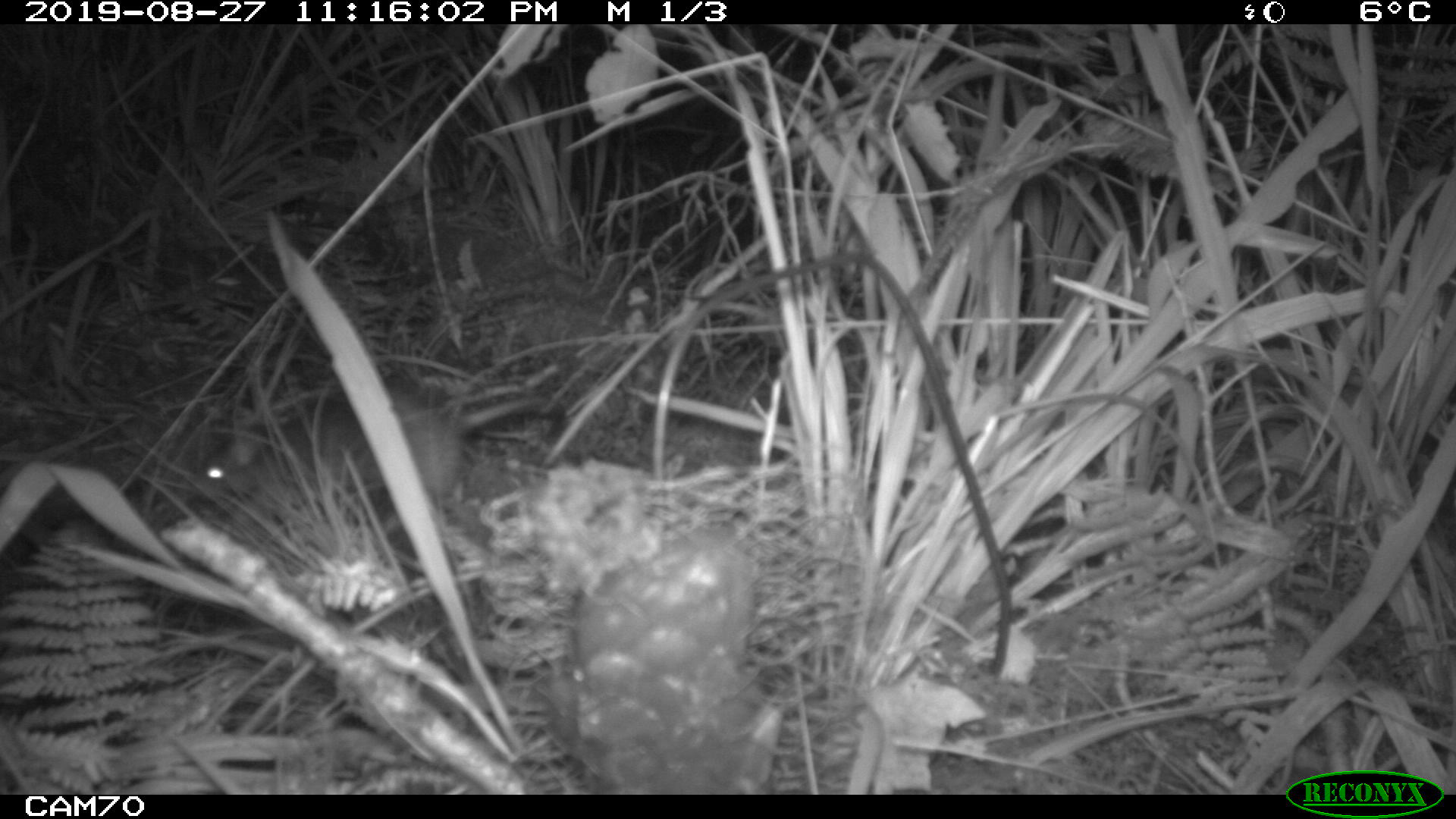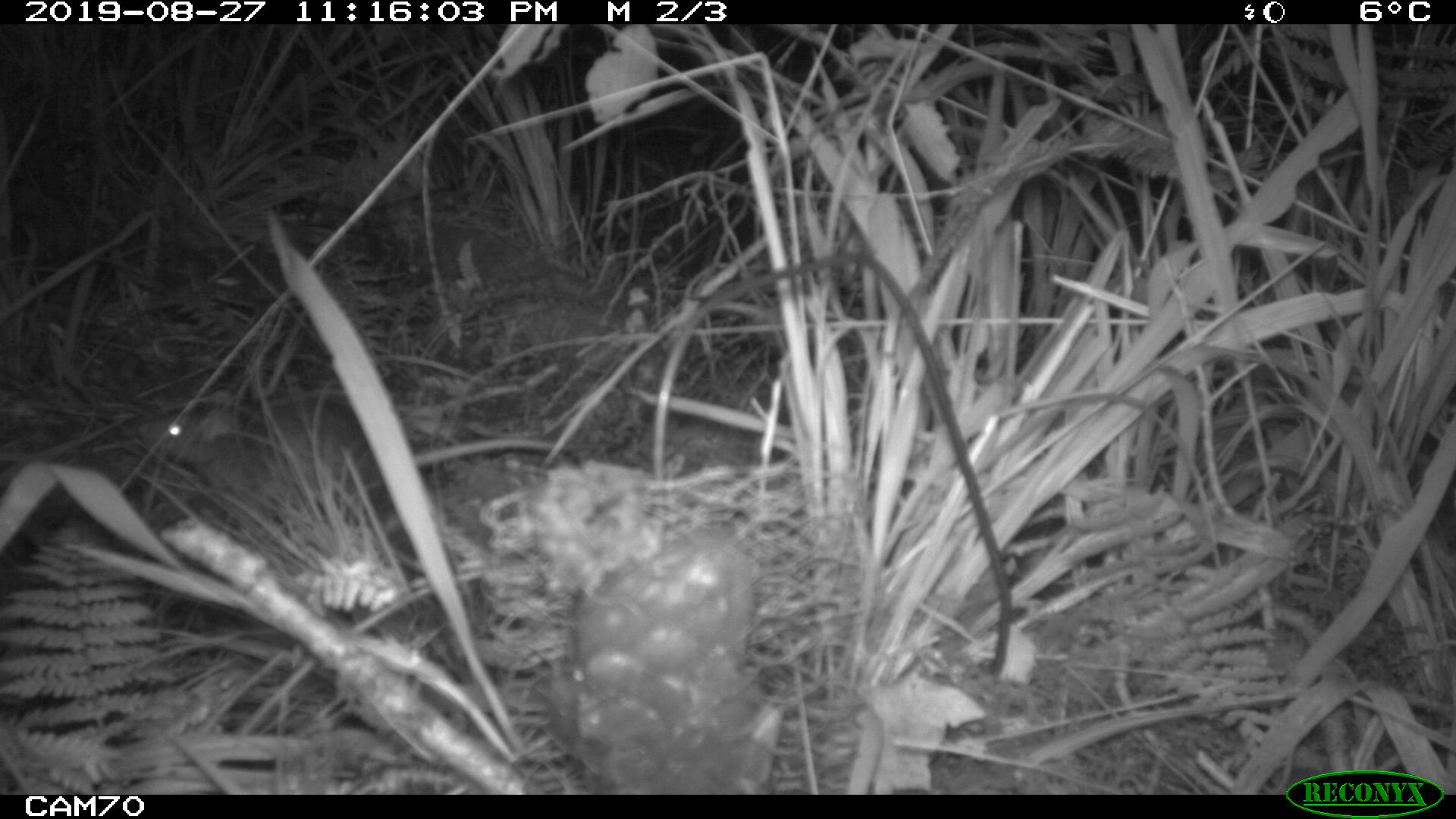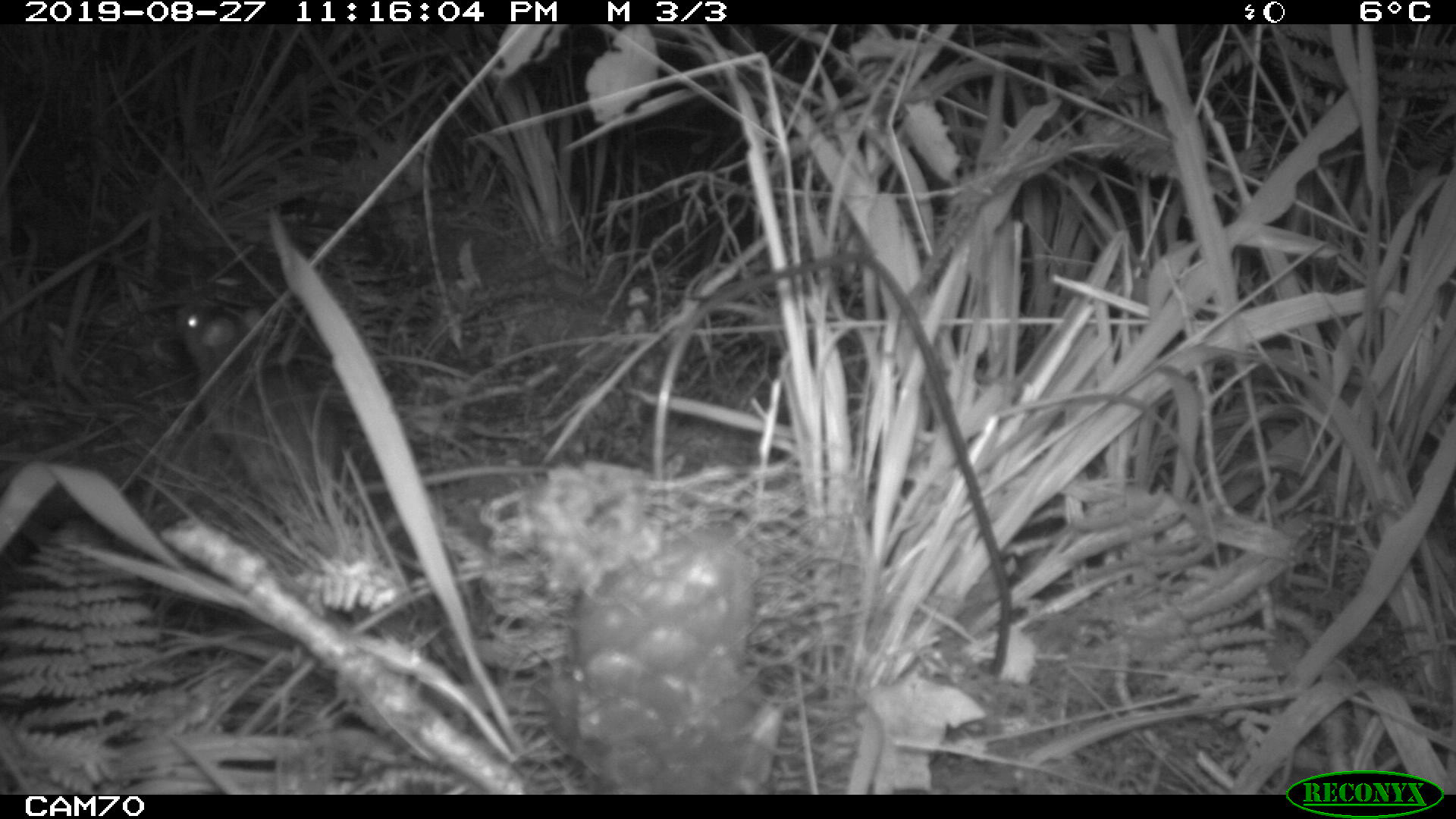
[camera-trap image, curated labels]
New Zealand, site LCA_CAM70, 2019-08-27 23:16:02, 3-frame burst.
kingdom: Animalia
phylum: Chordata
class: Mammalia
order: Rodentia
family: Muridae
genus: Rattus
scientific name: Rattus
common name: rat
Rat (Rattus).